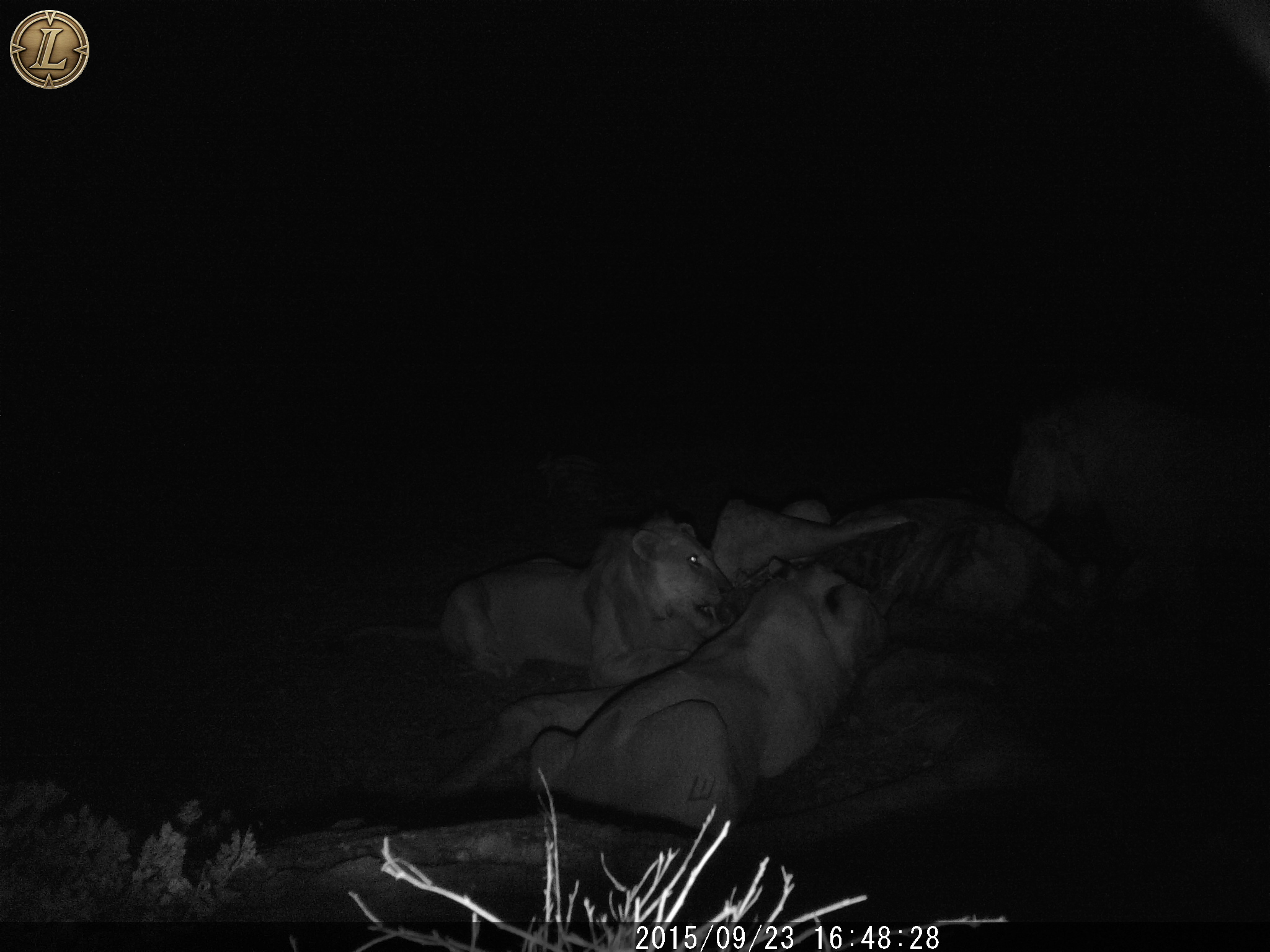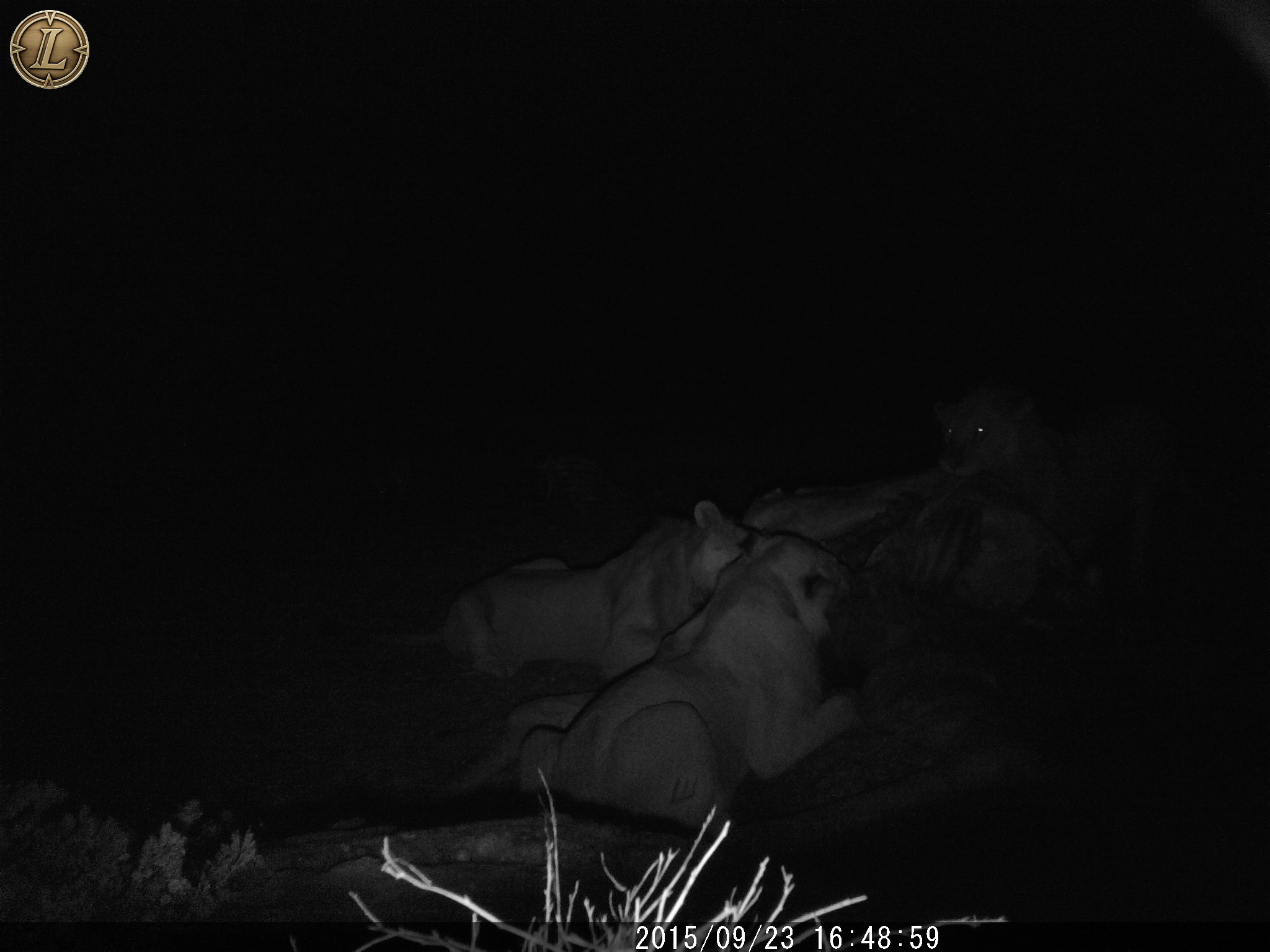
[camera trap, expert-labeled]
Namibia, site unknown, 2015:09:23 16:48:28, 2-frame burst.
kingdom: Animalia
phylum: Chordata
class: Mammalia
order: Carnivora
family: Felidae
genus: Panthera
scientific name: Panthera leo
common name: lion